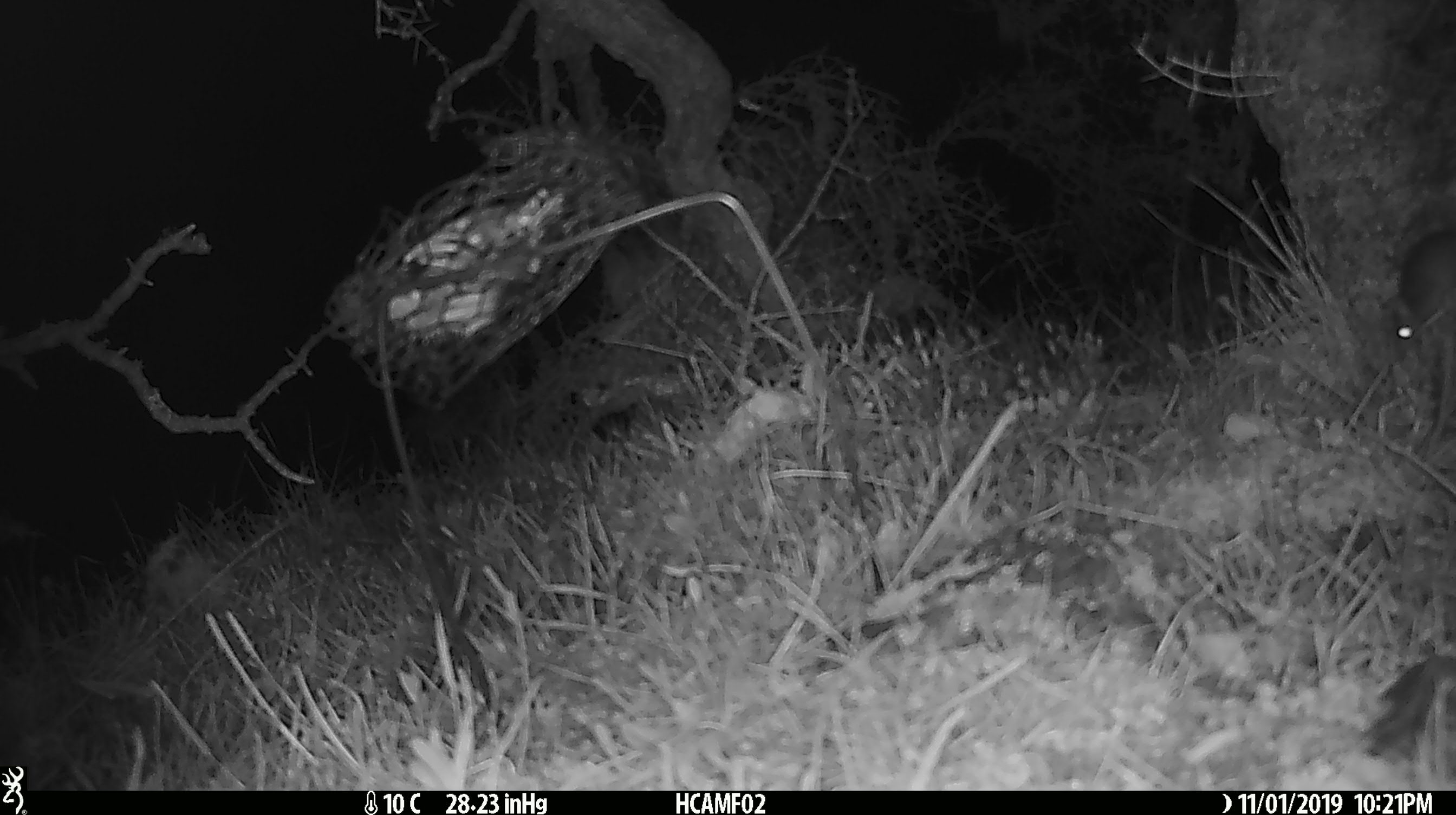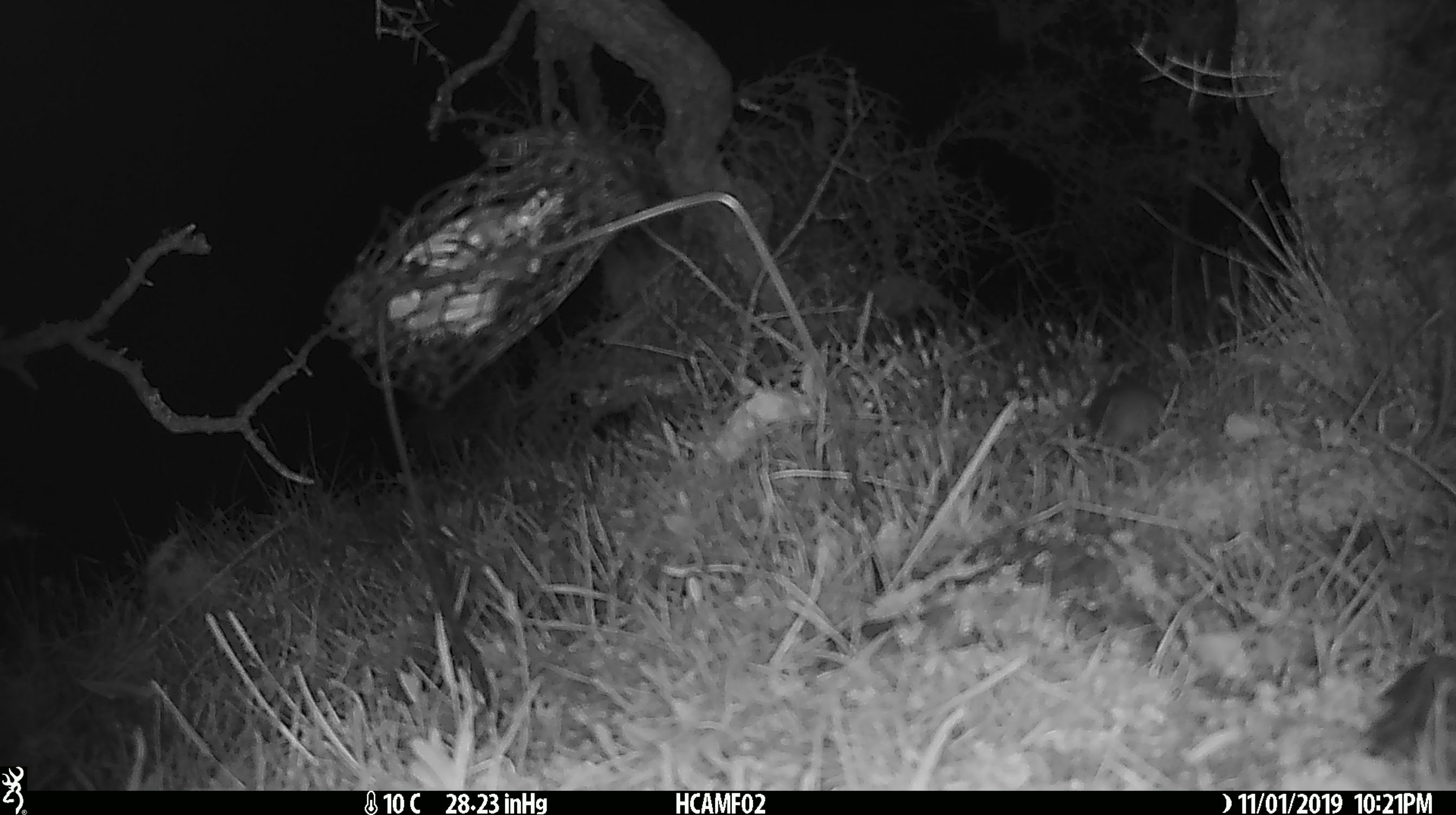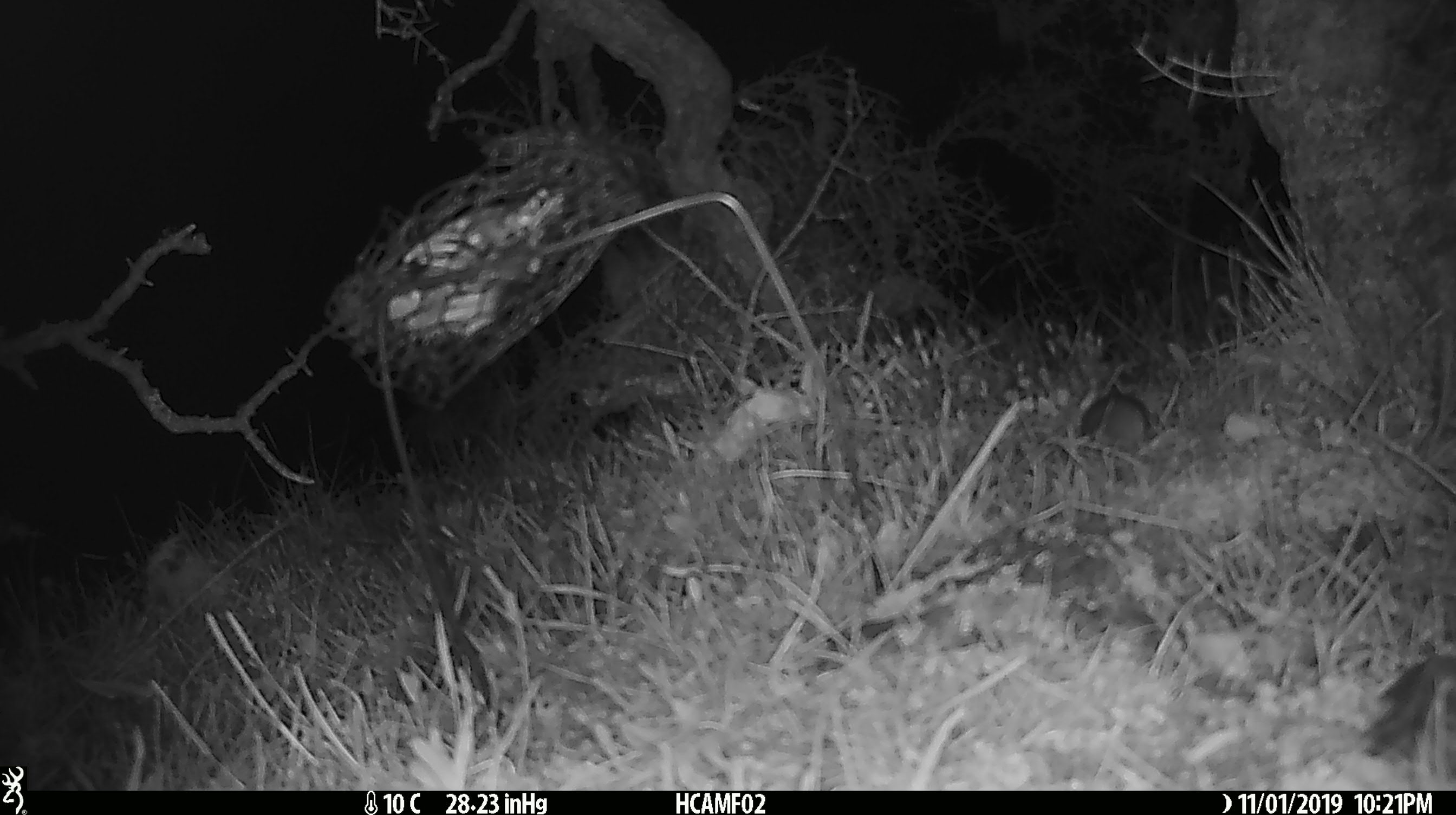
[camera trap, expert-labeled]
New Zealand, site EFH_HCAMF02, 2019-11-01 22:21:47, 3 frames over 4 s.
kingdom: Animalia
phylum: Chordata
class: Mammalia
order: Rodentia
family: Muridae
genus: Mus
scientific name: Mus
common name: mouse